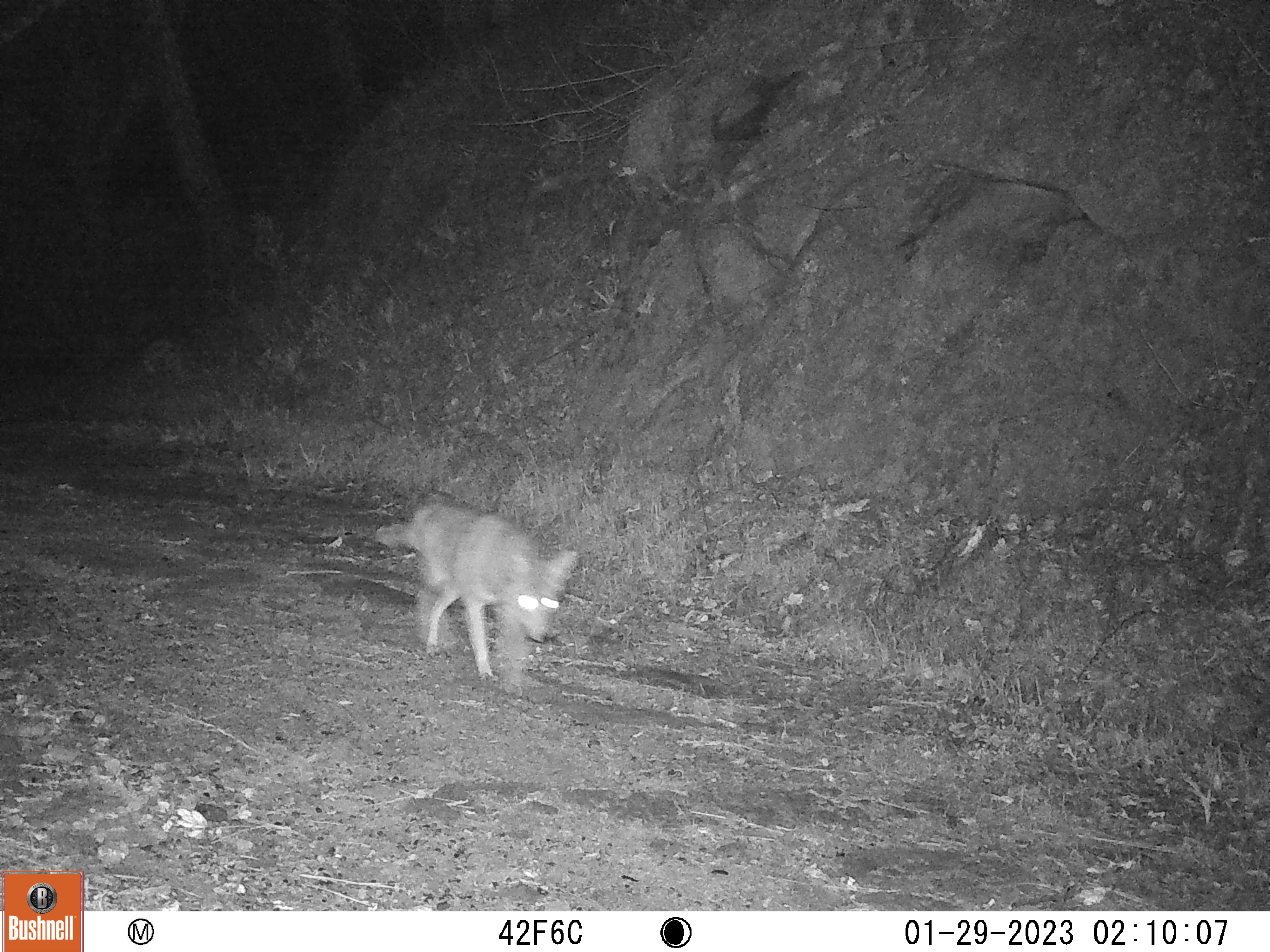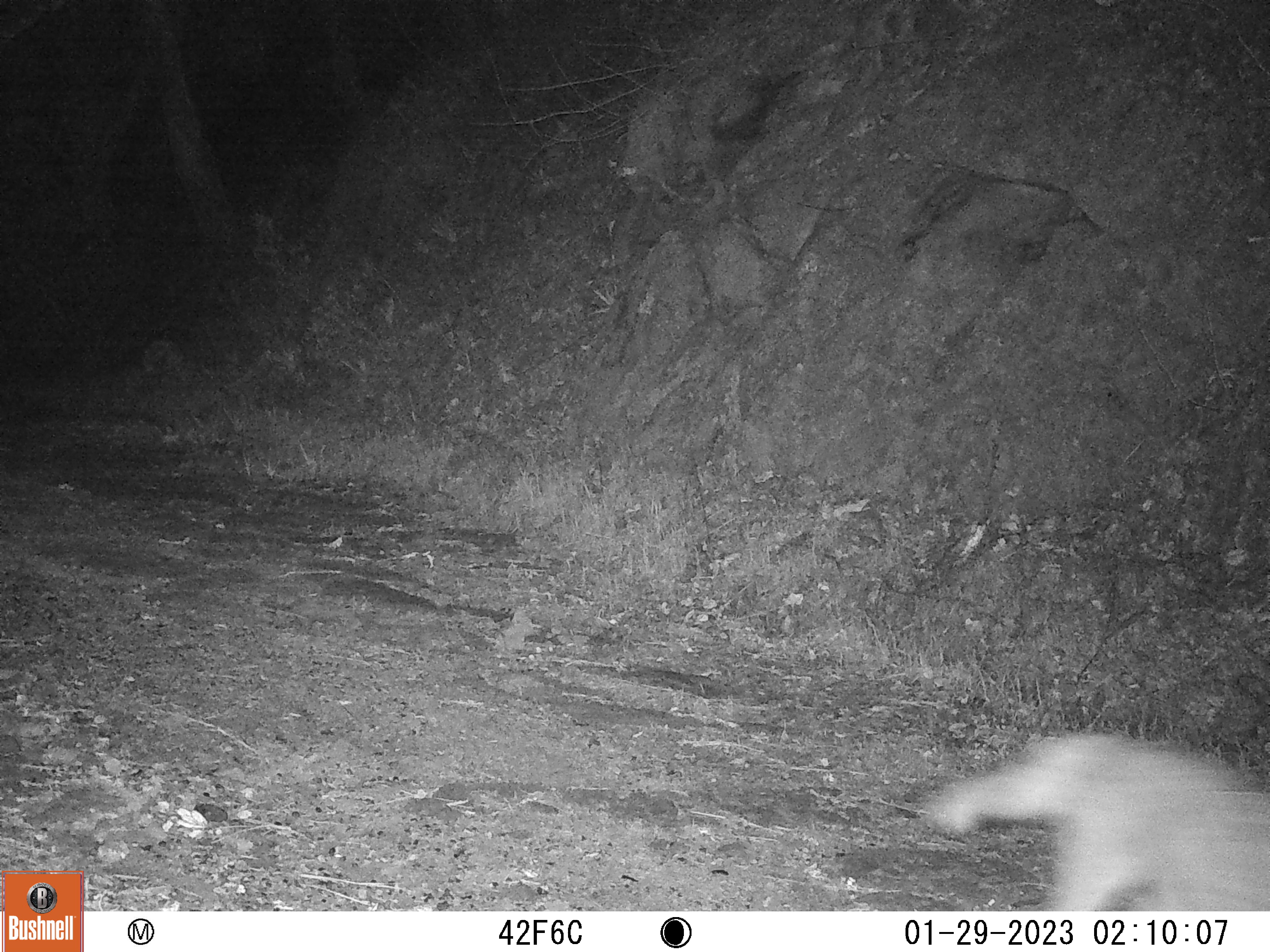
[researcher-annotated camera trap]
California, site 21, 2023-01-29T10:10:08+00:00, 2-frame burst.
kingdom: Animalia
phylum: Chordata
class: Mammalia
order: Carnivora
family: Canidae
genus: Canis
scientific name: Canis latrans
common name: coyote